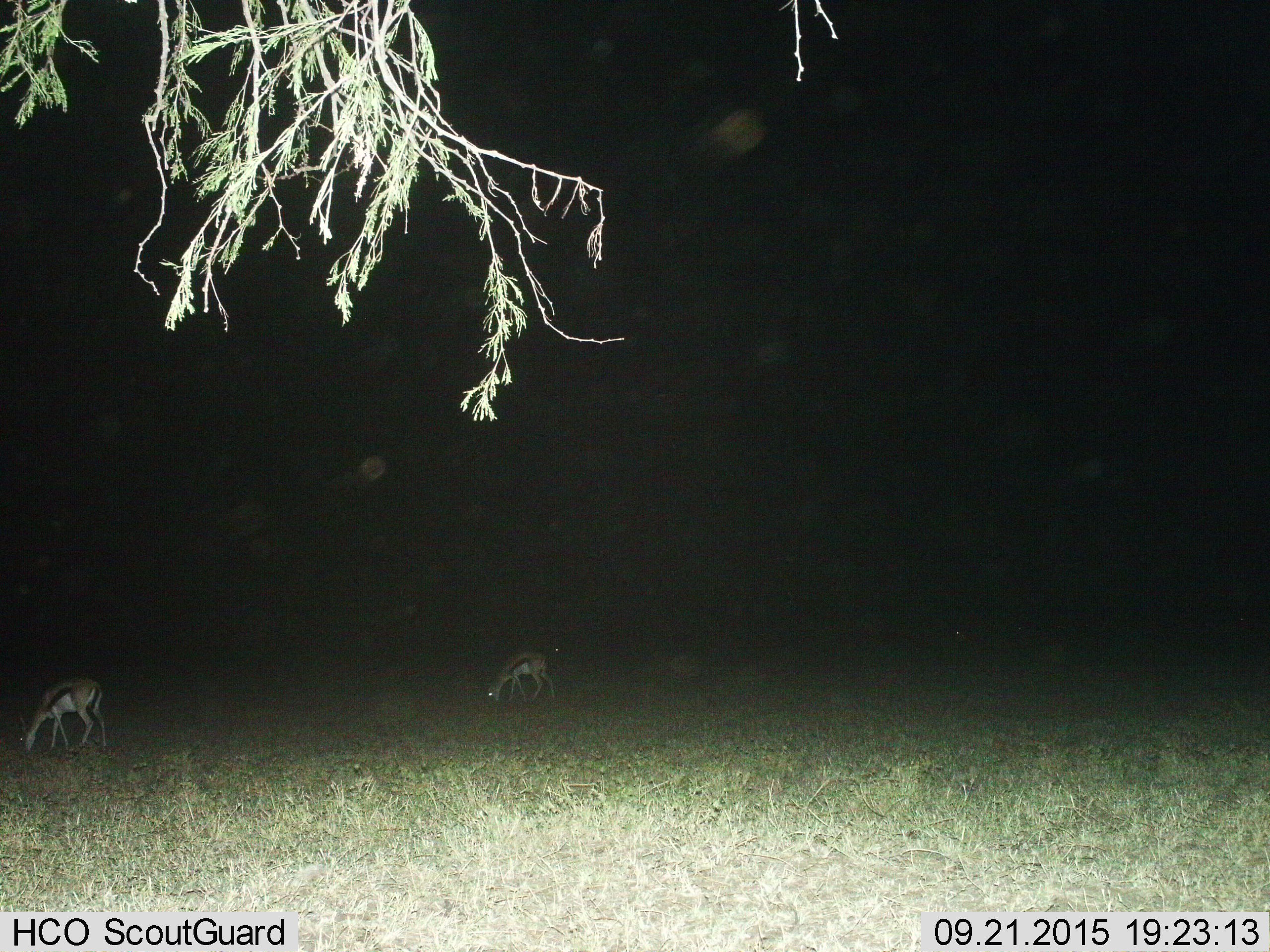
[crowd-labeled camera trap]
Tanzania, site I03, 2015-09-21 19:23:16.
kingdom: Animalia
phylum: Chordata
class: Mammalia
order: Artiodactyla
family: Bovidae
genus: Eudorcas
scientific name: Eudorcas thomsonii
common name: thomson's gazelle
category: gazellethomsons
Gazellethomsons (thomson's gazelle) (Eudorcas thomsonii), count 2. Behavior (volunteer vote fractions): standing 56%, resting 0%, moving 22%, interacting 11%. Young present (vote fraction): 22%. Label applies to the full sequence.